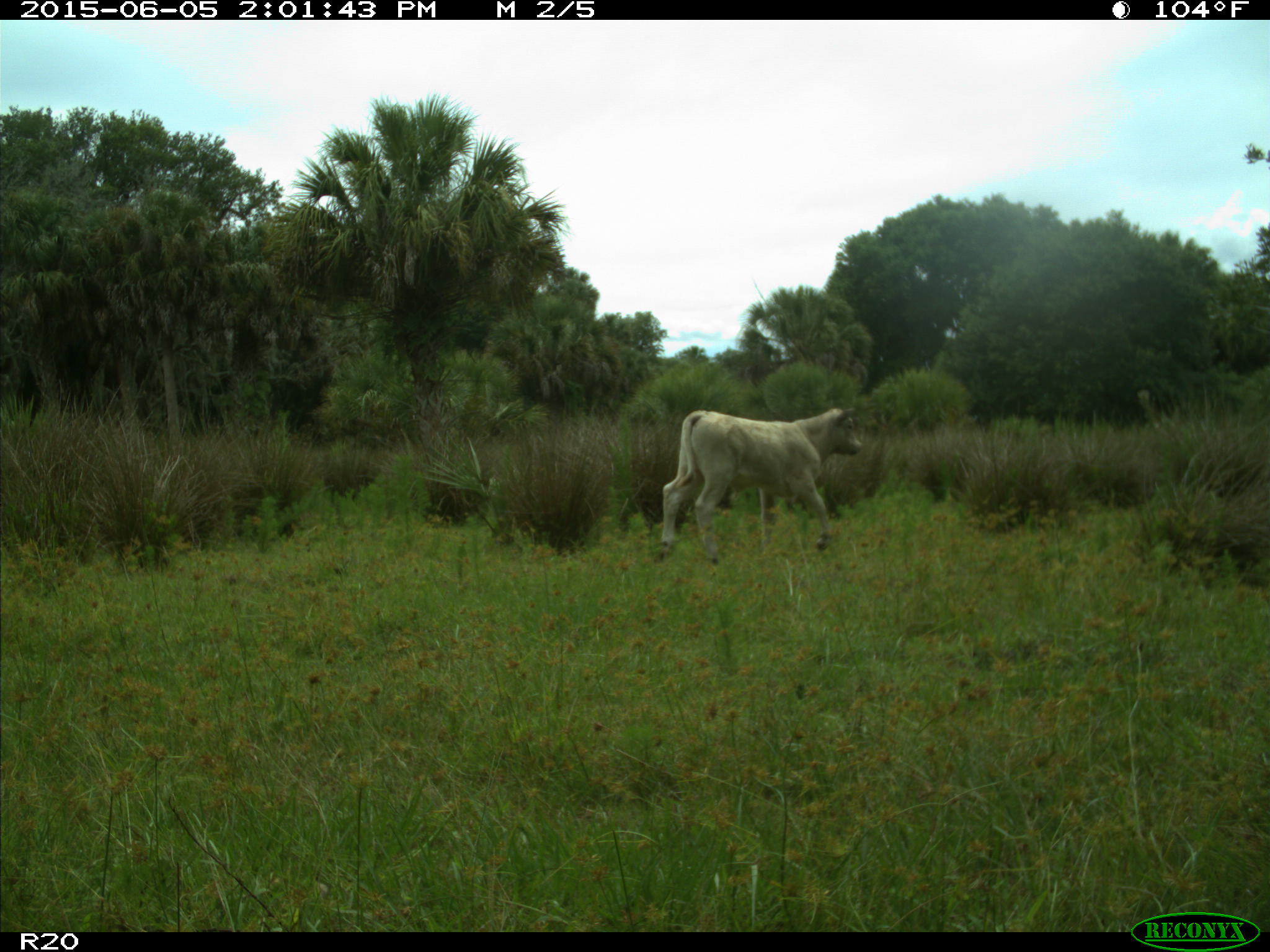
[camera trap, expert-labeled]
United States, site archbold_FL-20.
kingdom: Animalia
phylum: Chordata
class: Mammalia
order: Artiodactyla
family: Bovidae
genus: Bos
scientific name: Bos taurus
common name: domestic cow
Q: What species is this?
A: Bos taurus (domestic cow).